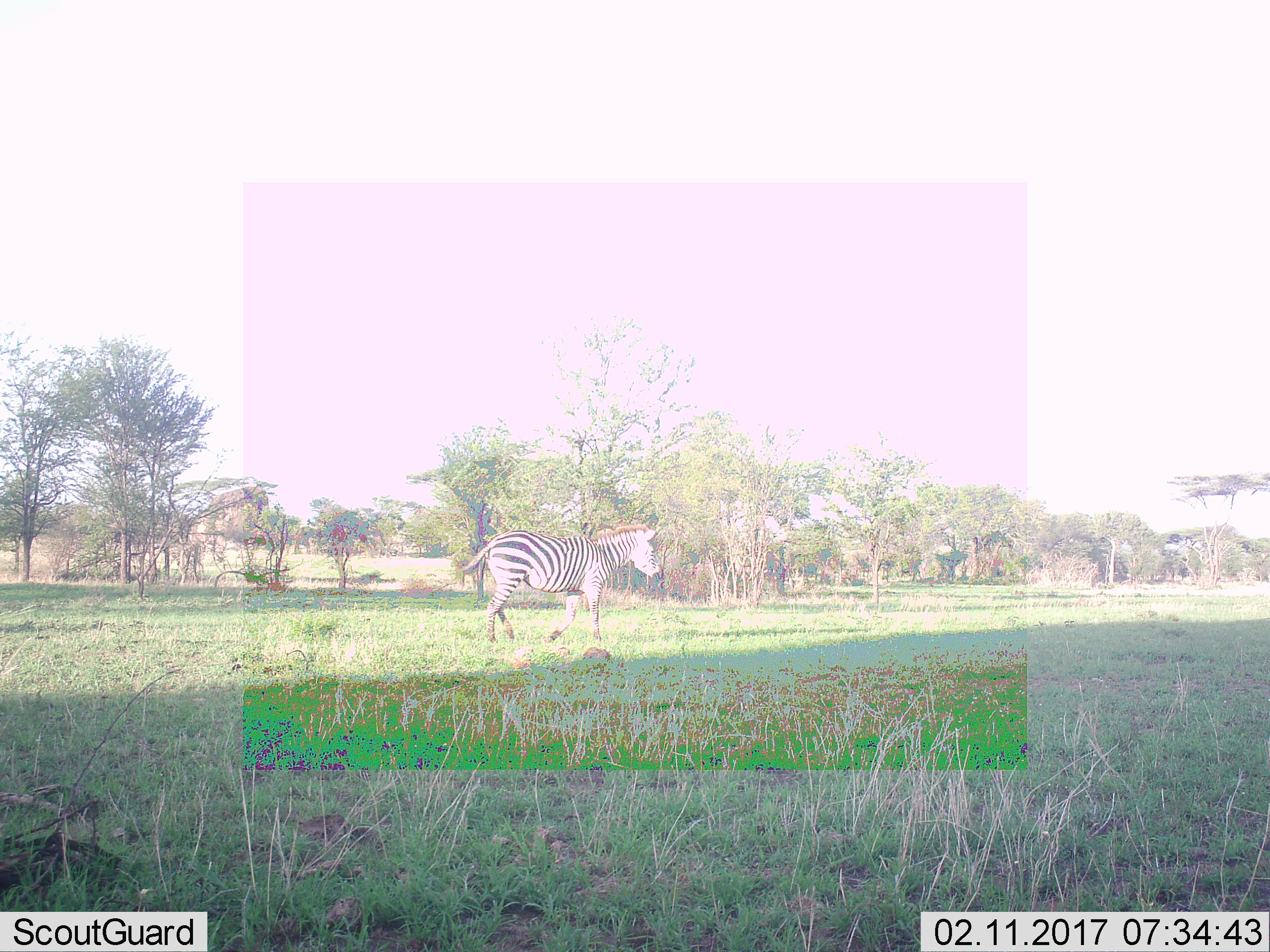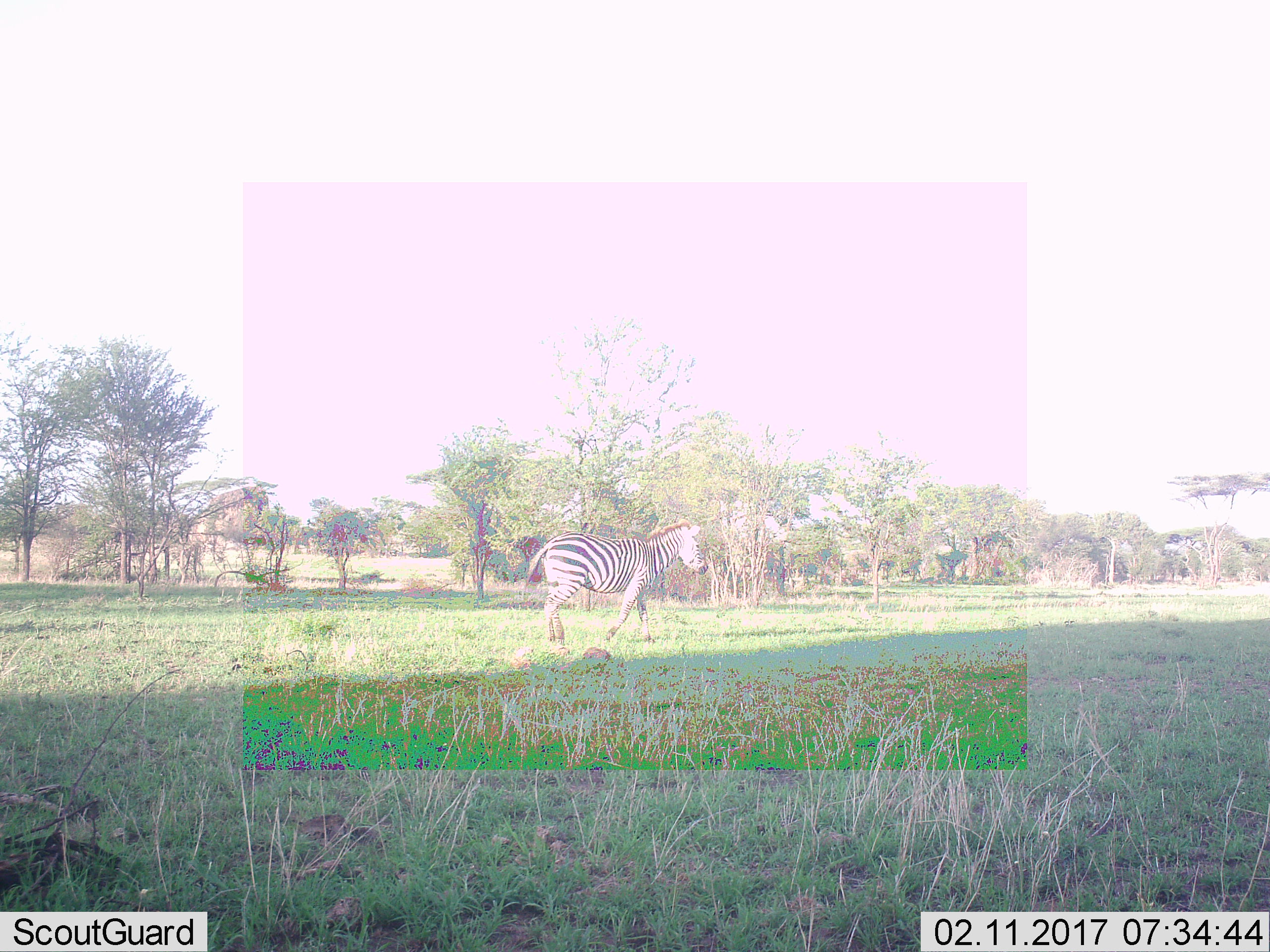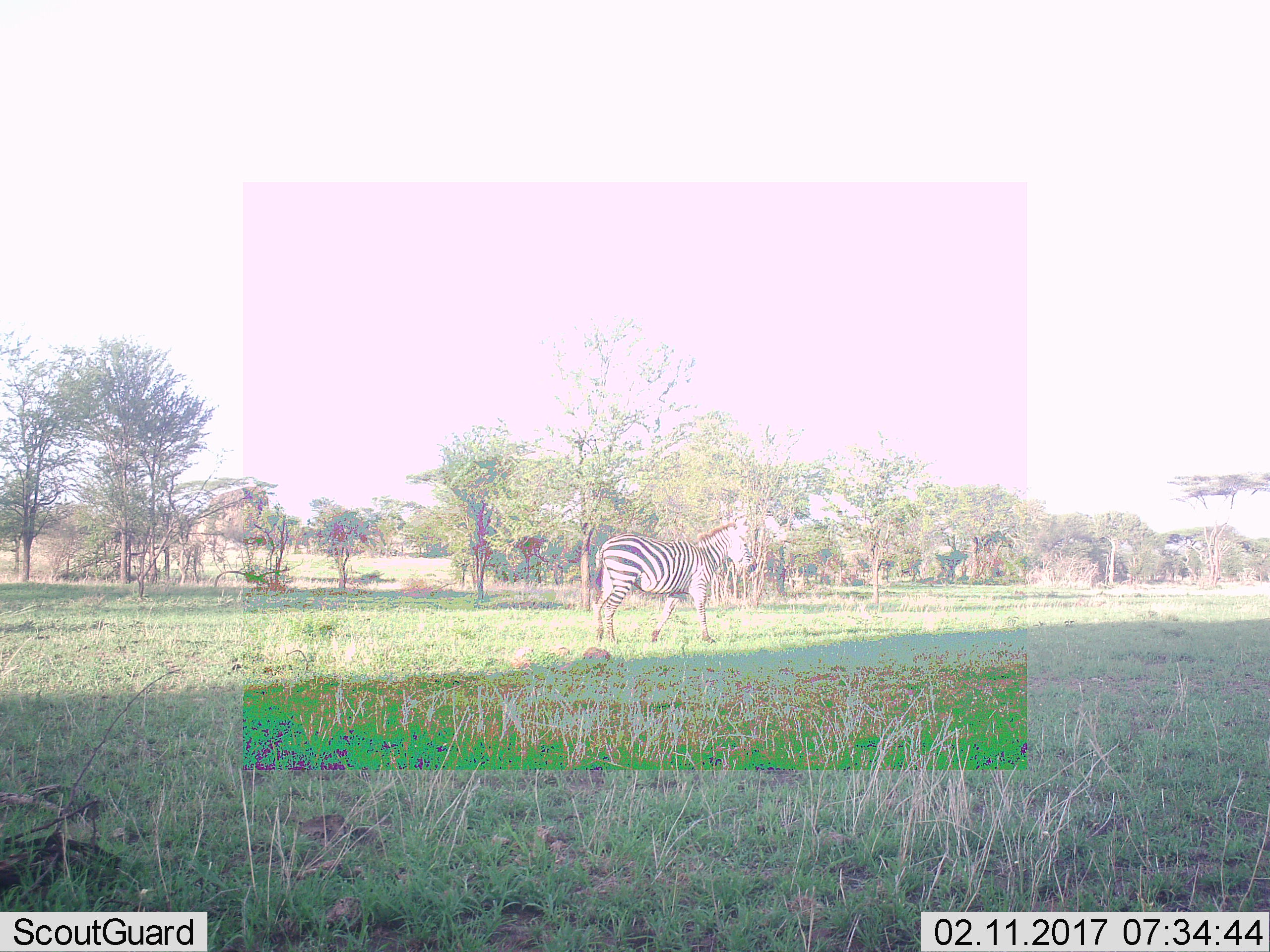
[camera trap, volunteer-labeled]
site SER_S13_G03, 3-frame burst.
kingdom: Animalia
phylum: Chordata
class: Mammalia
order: Perissodactyla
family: Equidae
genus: Equus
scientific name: Equus quagga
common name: plains zebra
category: zebraplains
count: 1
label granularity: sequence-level